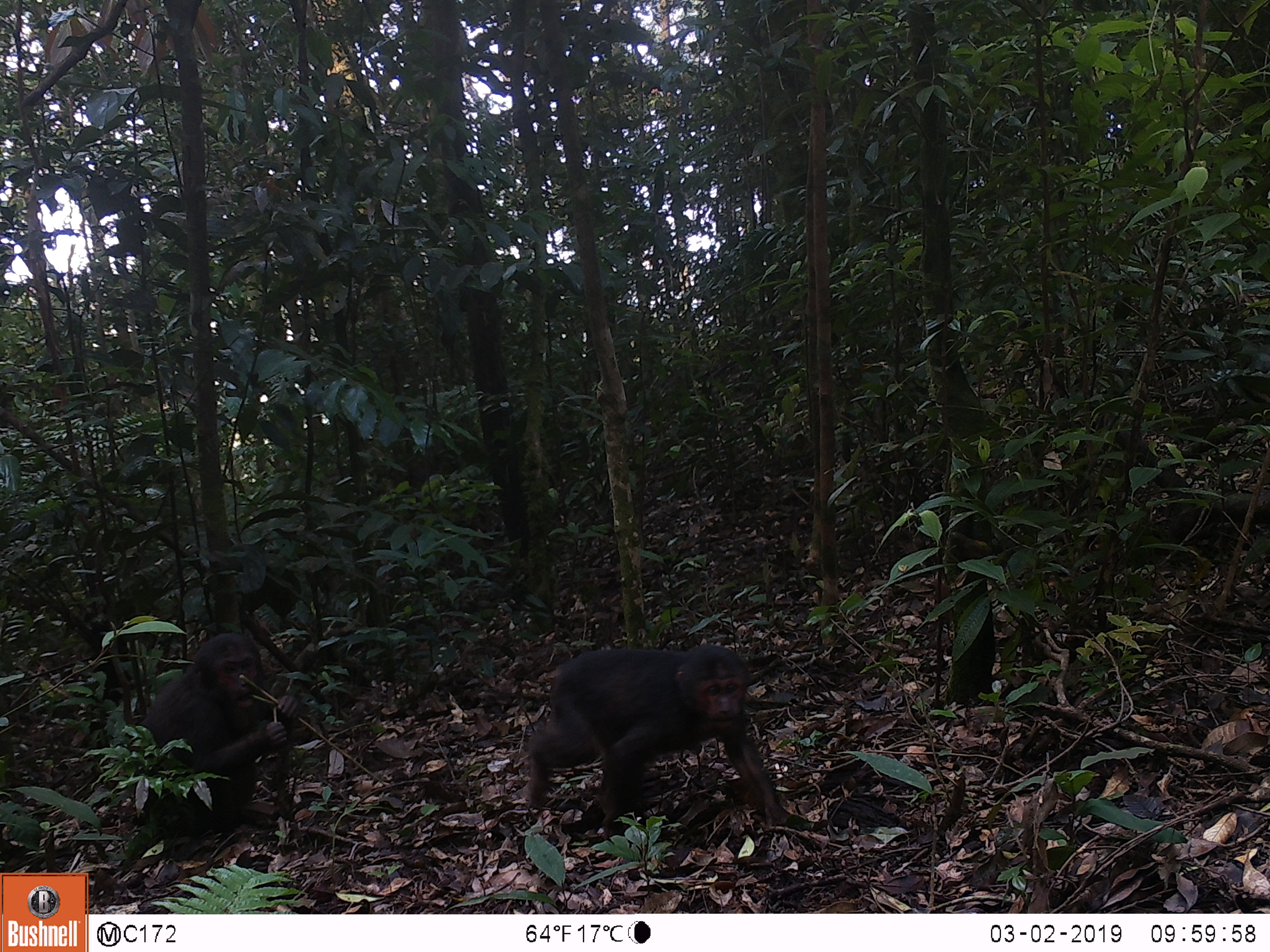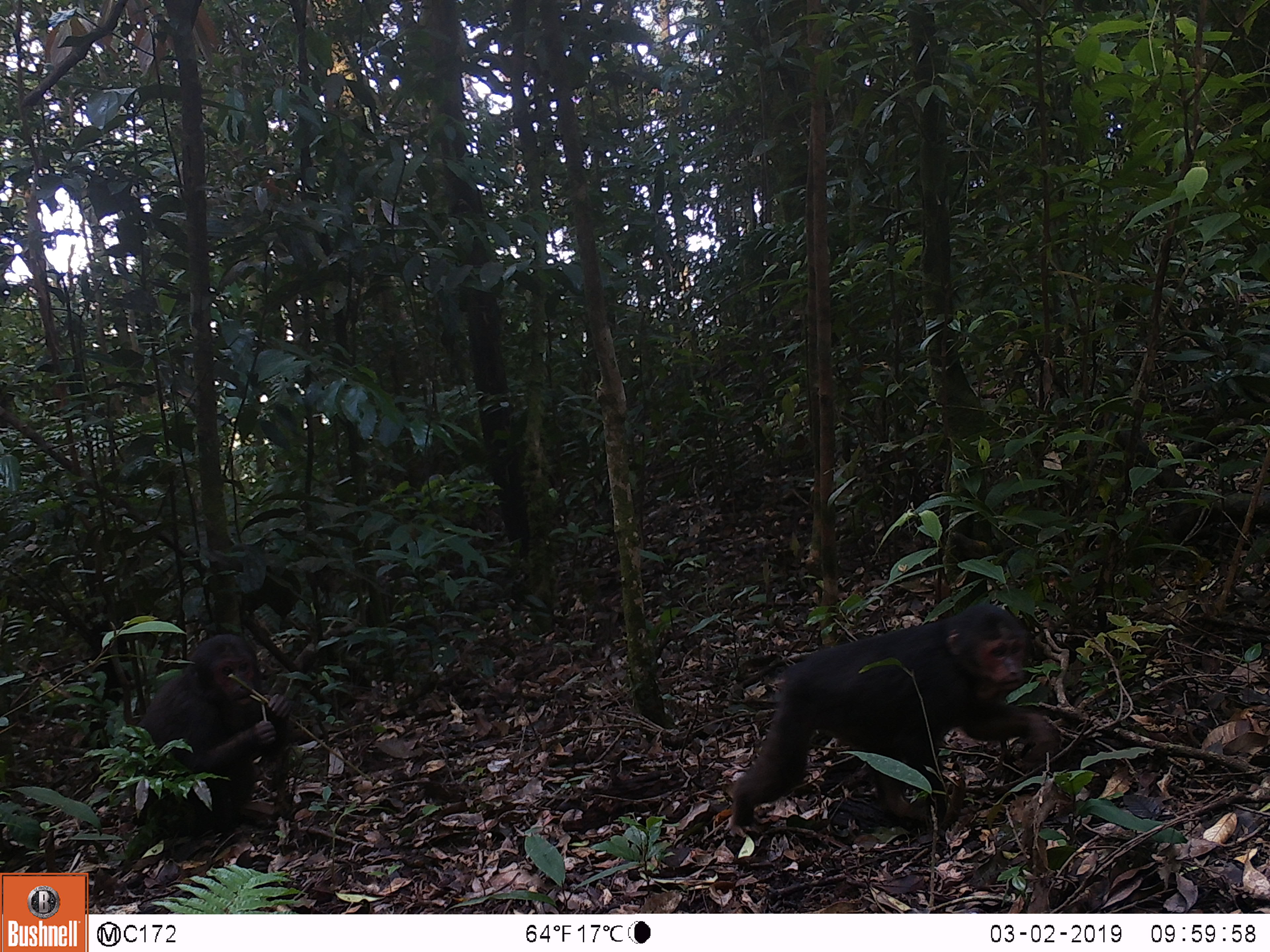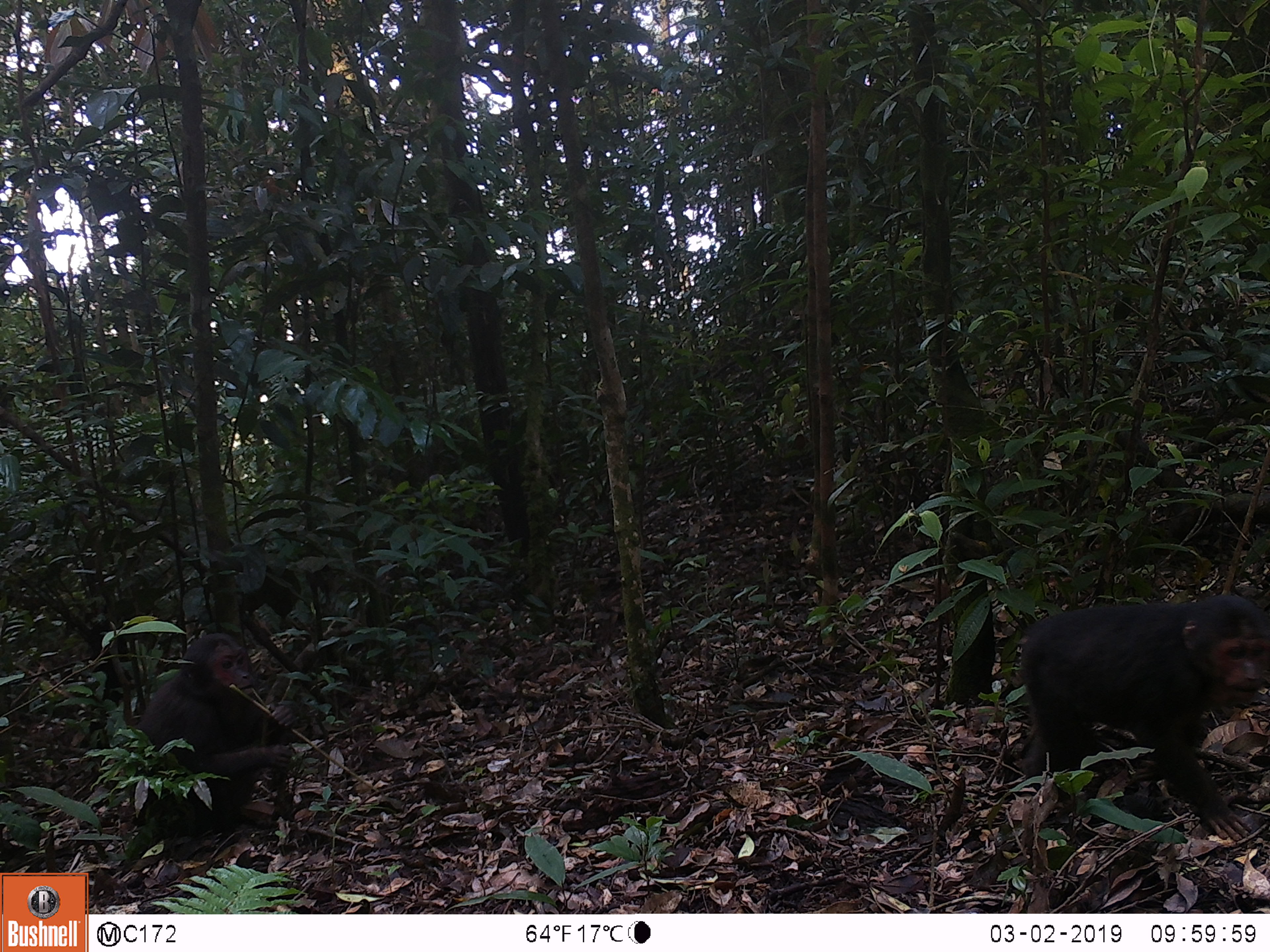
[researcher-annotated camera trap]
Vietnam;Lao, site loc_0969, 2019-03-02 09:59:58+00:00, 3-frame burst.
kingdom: Animalia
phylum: Chordata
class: Mammalia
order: Primates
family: Cercopithecidae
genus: Macaca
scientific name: Macaca arctoides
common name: stump-tailed macaque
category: stump tailed macaque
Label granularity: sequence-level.